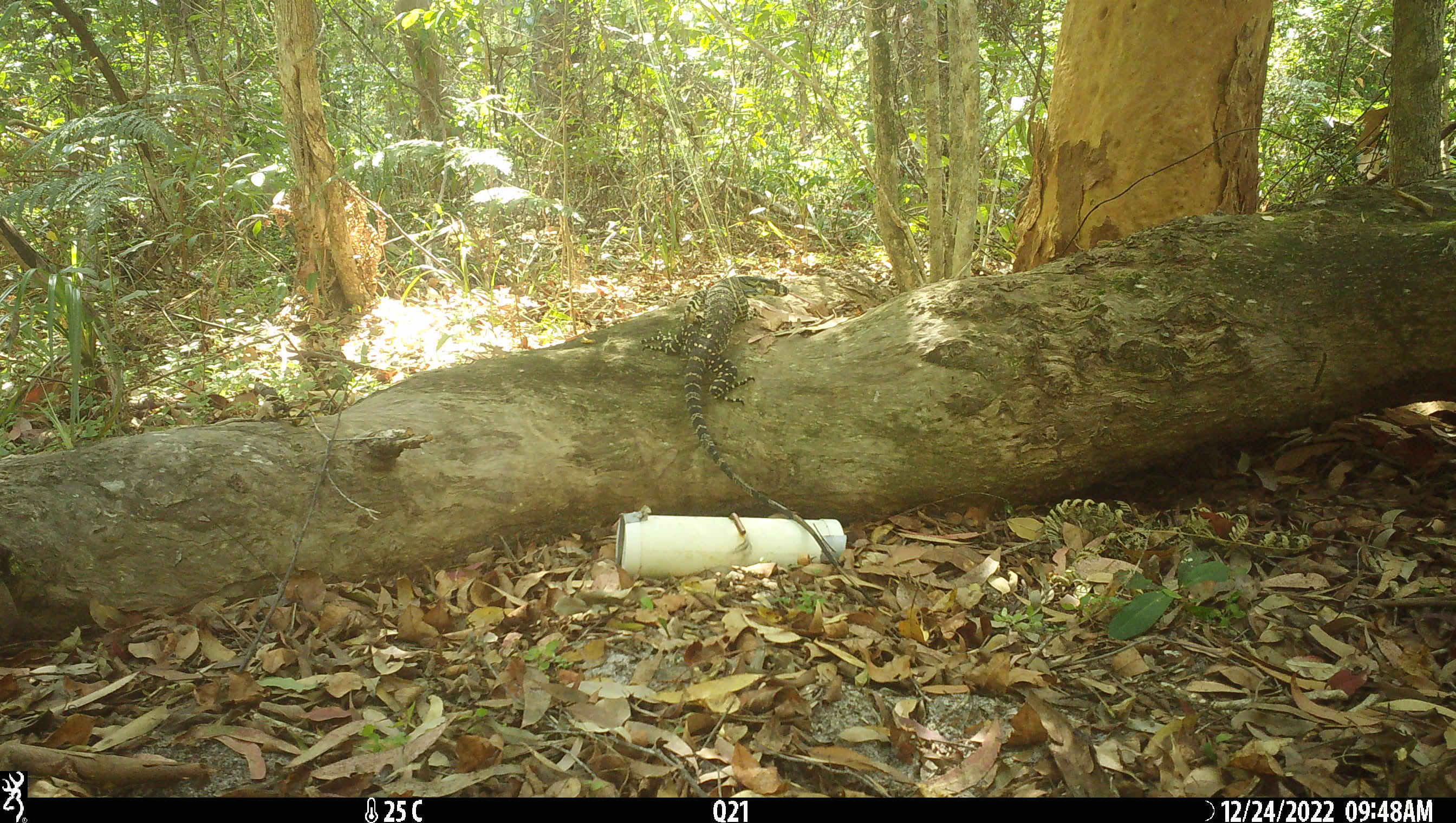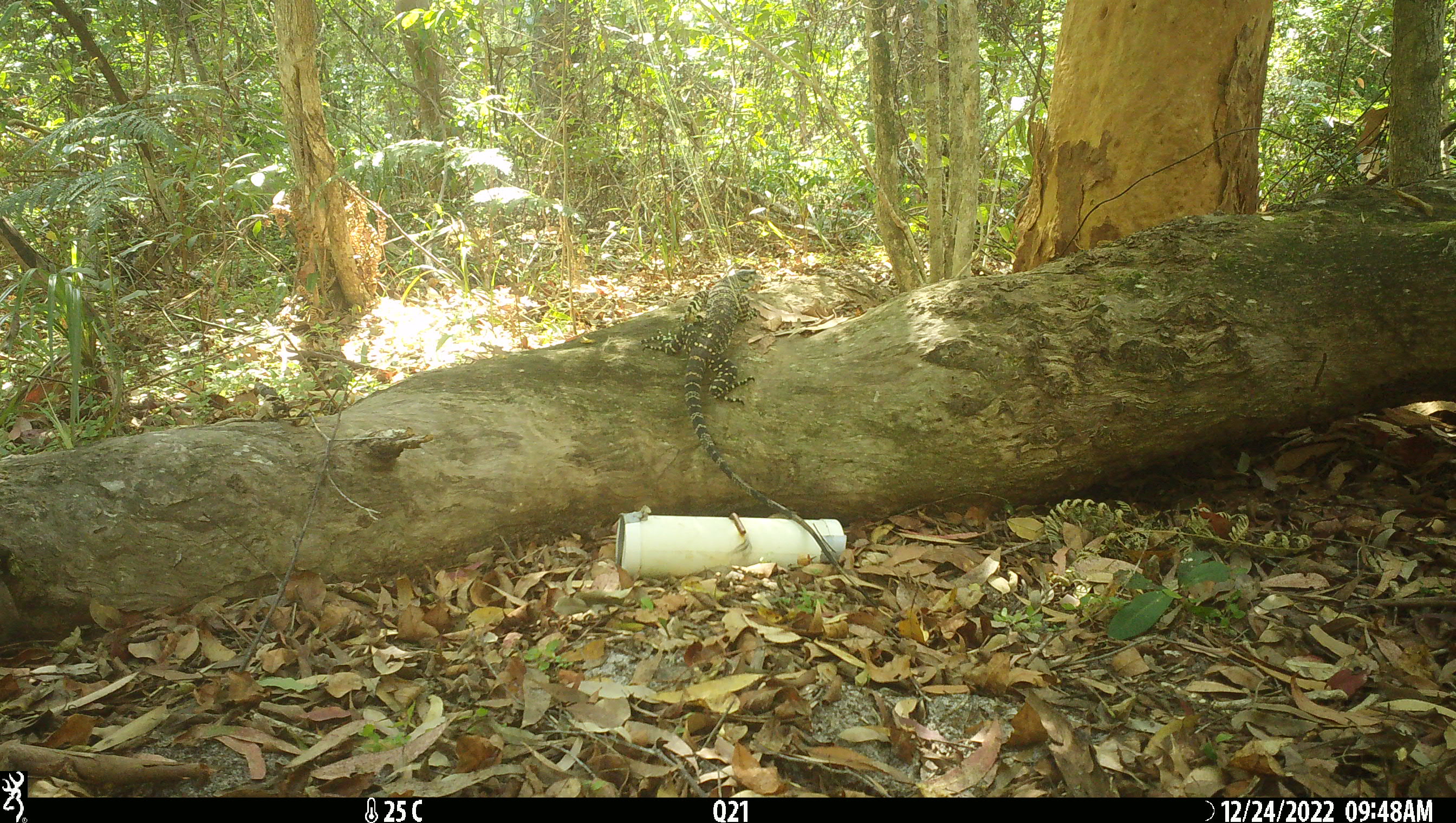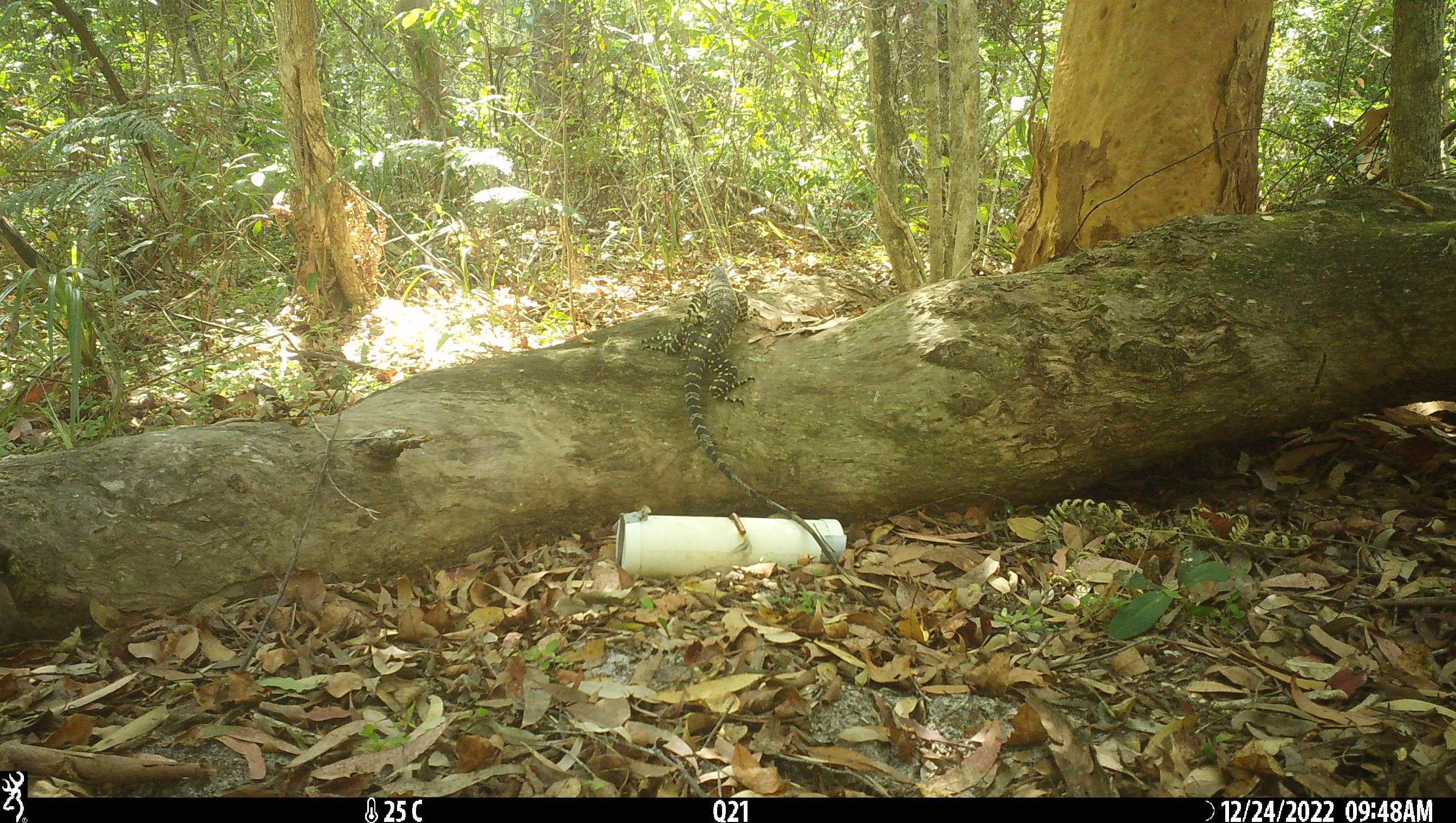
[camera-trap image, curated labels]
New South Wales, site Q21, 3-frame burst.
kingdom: Animalia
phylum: Chordata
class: Reptilia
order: Squamata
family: Varanidae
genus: Varanus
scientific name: Varanus varius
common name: lace monitor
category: goanna